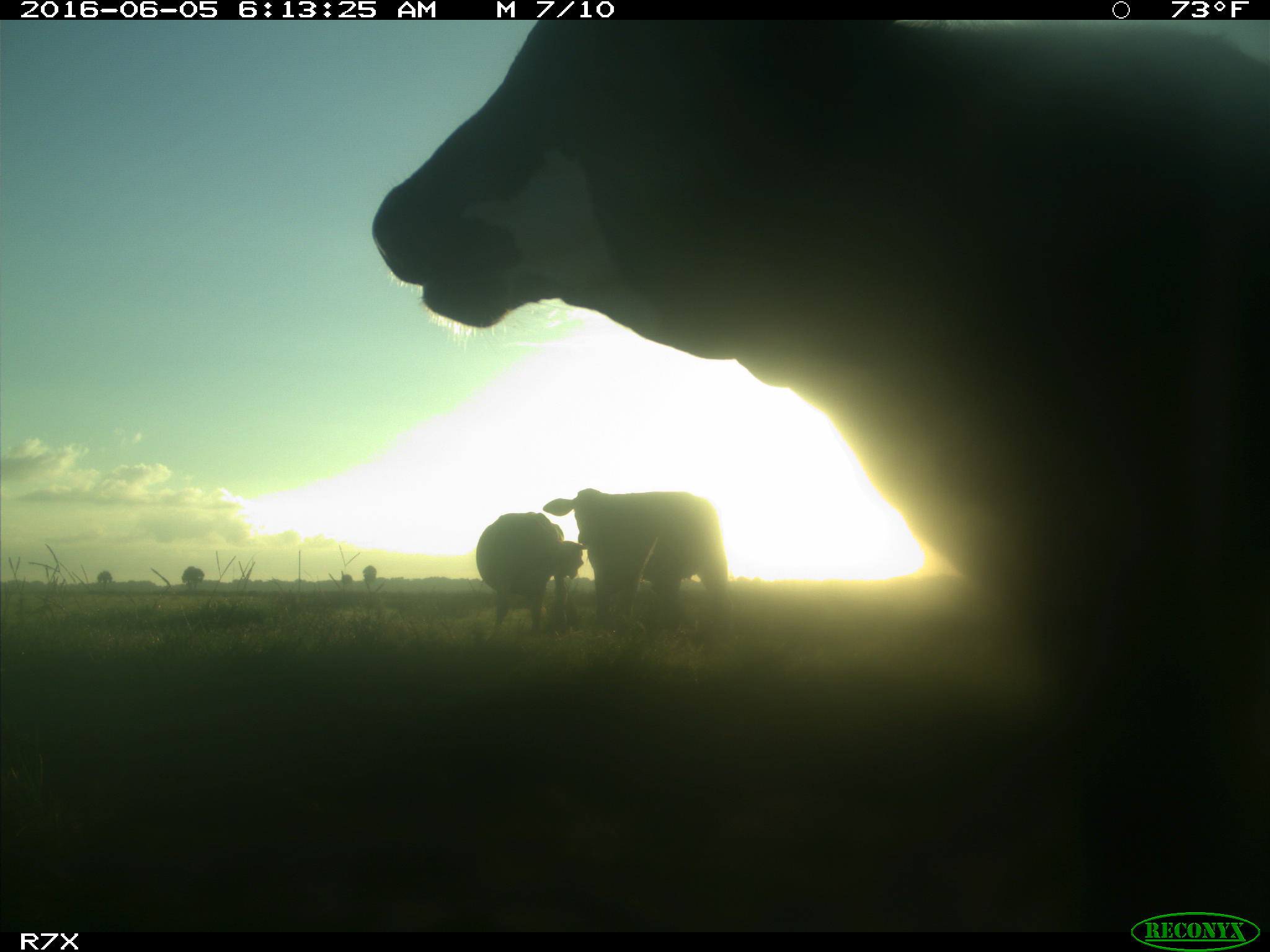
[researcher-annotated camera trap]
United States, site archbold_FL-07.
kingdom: Animalia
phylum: Chordata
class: Mammalia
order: Artiodactyla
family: Bovidae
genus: Bos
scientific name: Bos taurus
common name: domestic cow